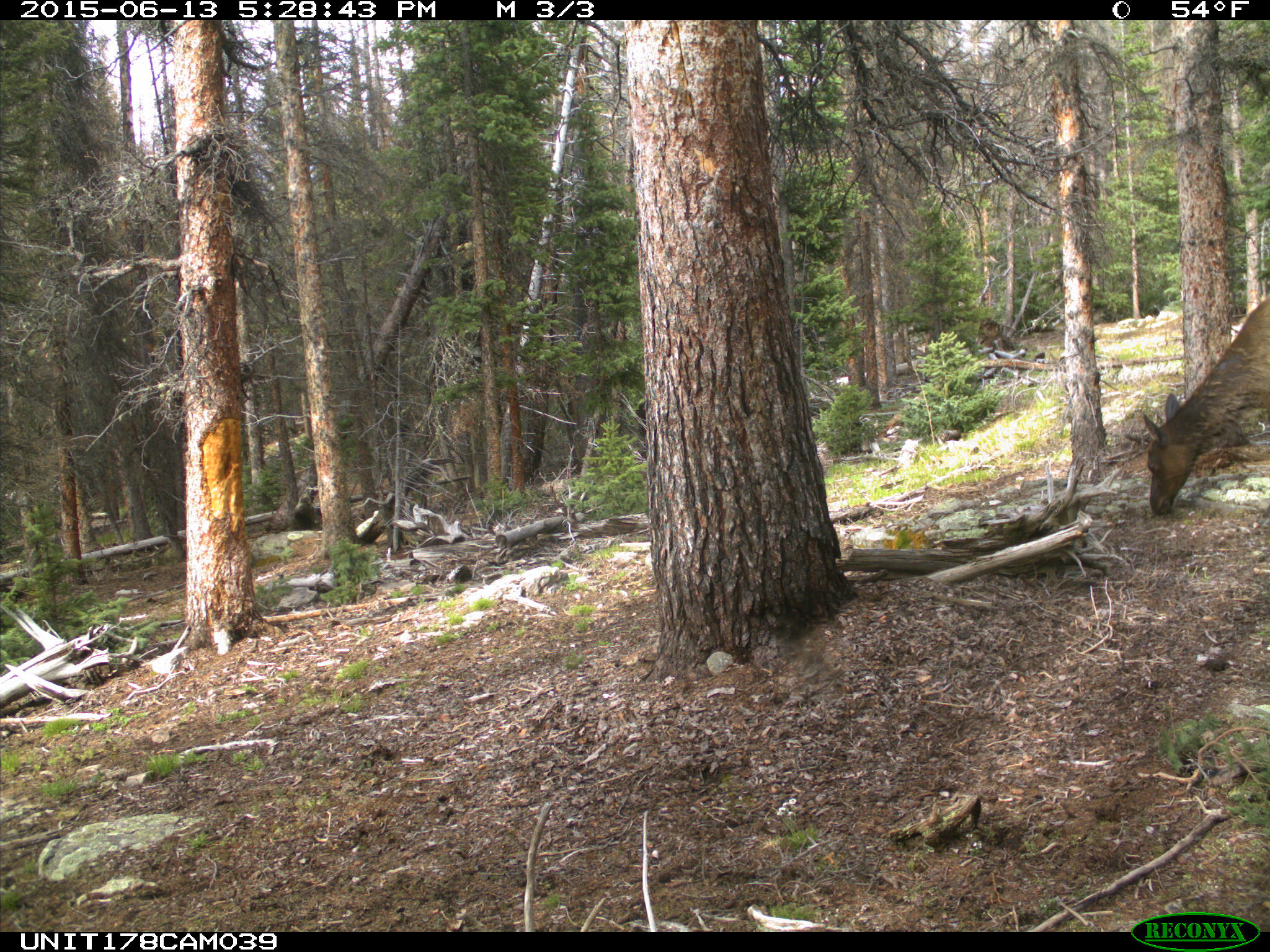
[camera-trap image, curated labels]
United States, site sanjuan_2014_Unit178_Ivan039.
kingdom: Animalia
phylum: Chordata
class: Mammalia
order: Artiodactyla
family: Cervidae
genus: Cervus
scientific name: Cervus elaphus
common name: red deer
Cervus elaphus (red deer).